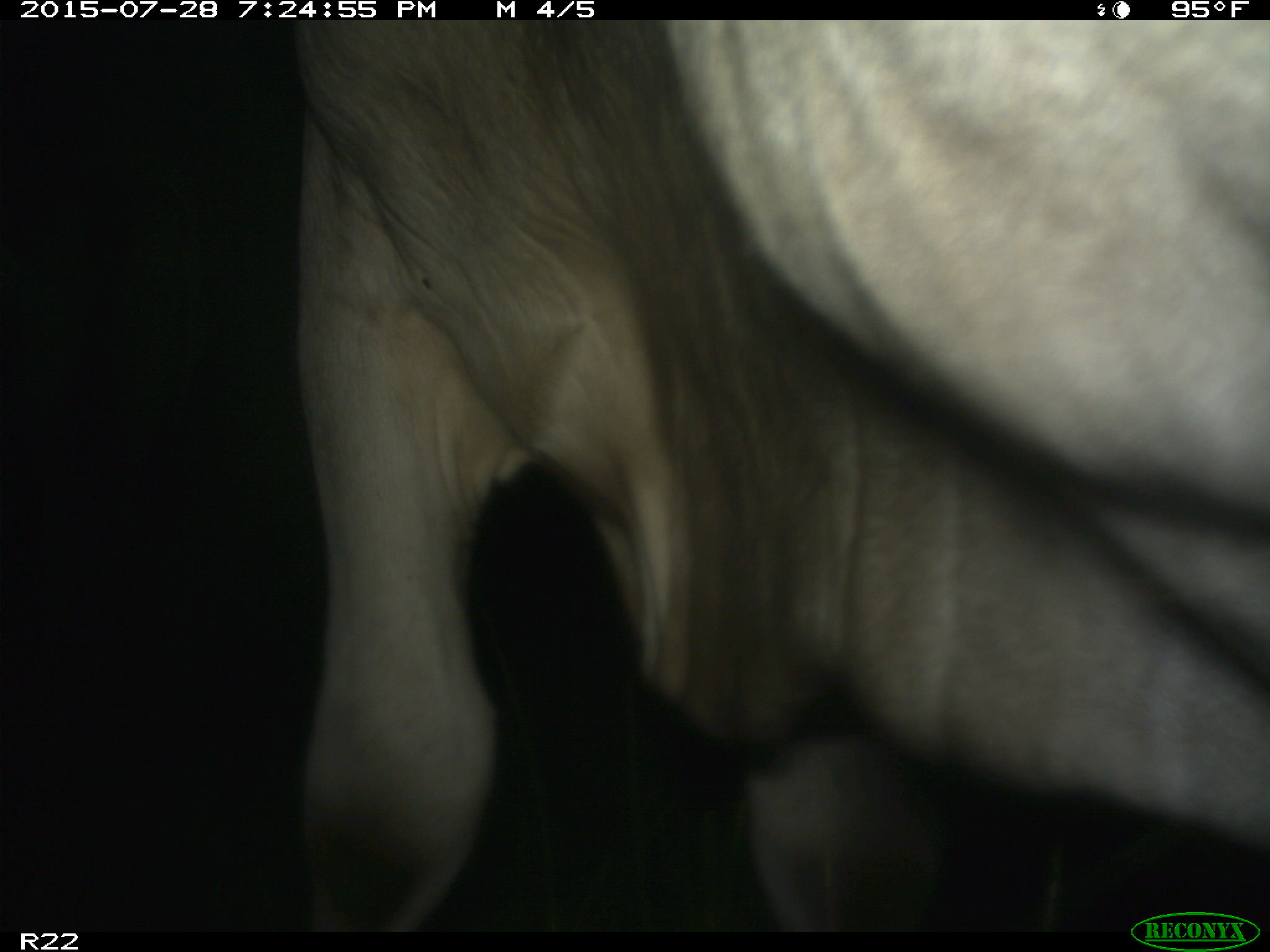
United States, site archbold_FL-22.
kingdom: Animalia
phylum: Chordata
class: Mammalia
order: Artiodactyla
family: Bovidae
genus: Bos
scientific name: Bos taurus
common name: domestic cow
Bos taurus (domestic cow).